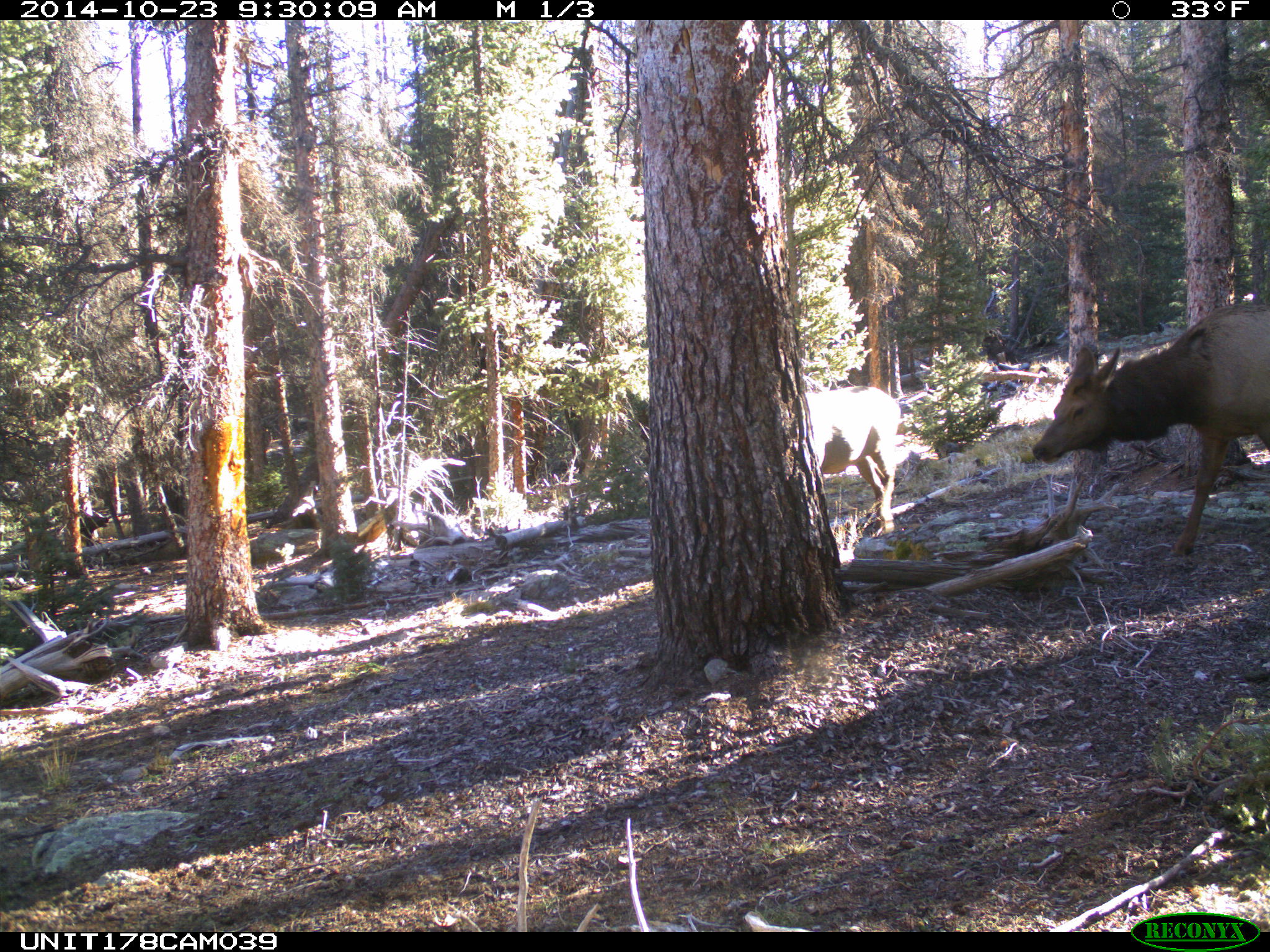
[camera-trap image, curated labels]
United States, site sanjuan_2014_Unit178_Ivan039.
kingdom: Animalia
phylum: Chordata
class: Mammalia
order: Artiodactyla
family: Cervidae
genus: Cervus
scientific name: Cervus elaphus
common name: red deer